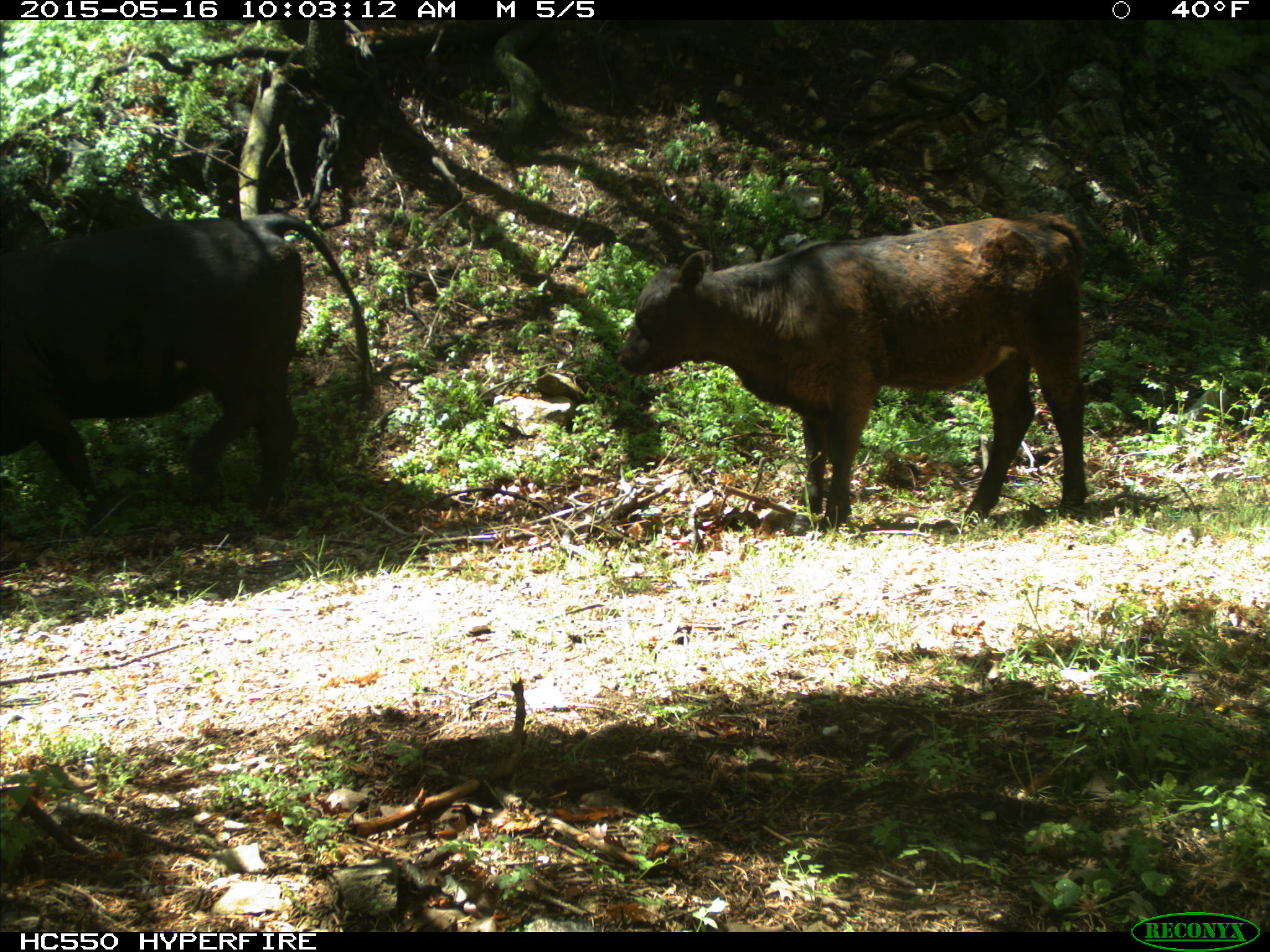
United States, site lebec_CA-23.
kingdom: Animalia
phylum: Chordata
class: Mammalia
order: Artiodactyla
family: Bovidae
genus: Bos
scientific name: Bos taurus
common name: domestic cow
Bos taurus (domestic cow).